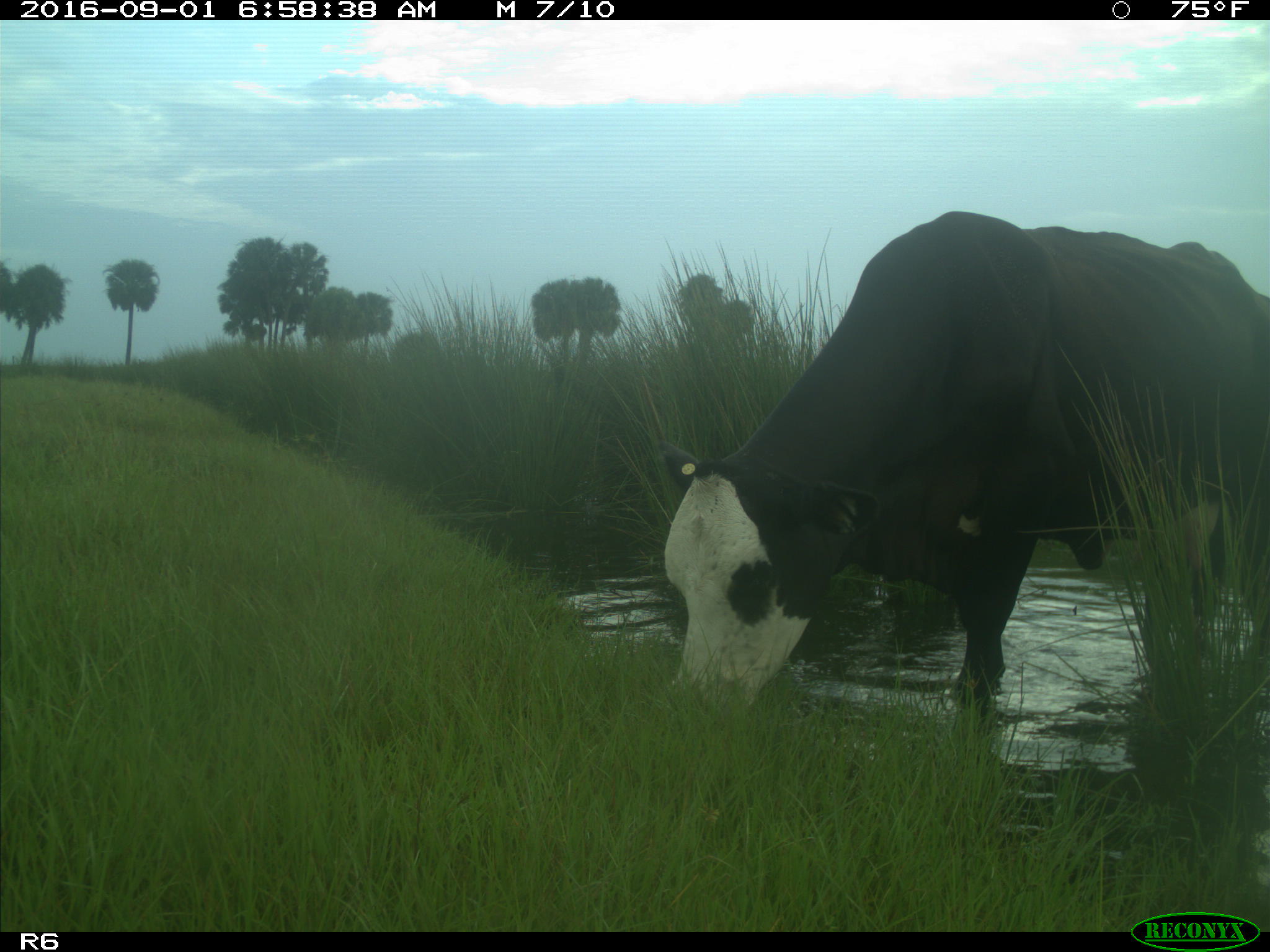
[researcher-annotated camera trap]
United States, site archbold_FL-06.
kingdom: Animalia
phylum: Chordata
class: Mammalia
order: Artiodactyla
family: Bovidae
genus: Bos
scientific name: Bos taurus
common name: domestic cow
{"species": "Bos taurus (domestic cow)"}